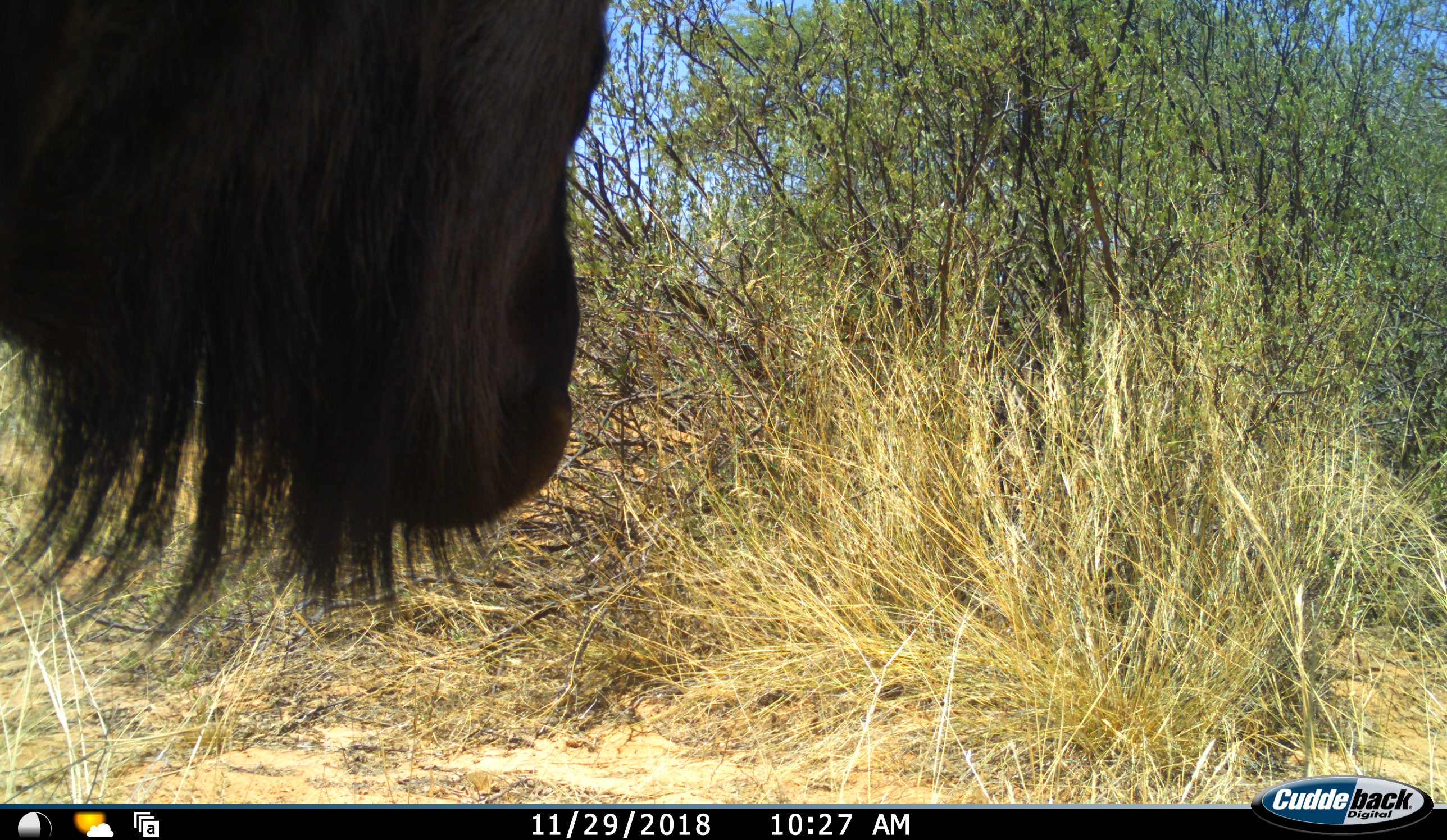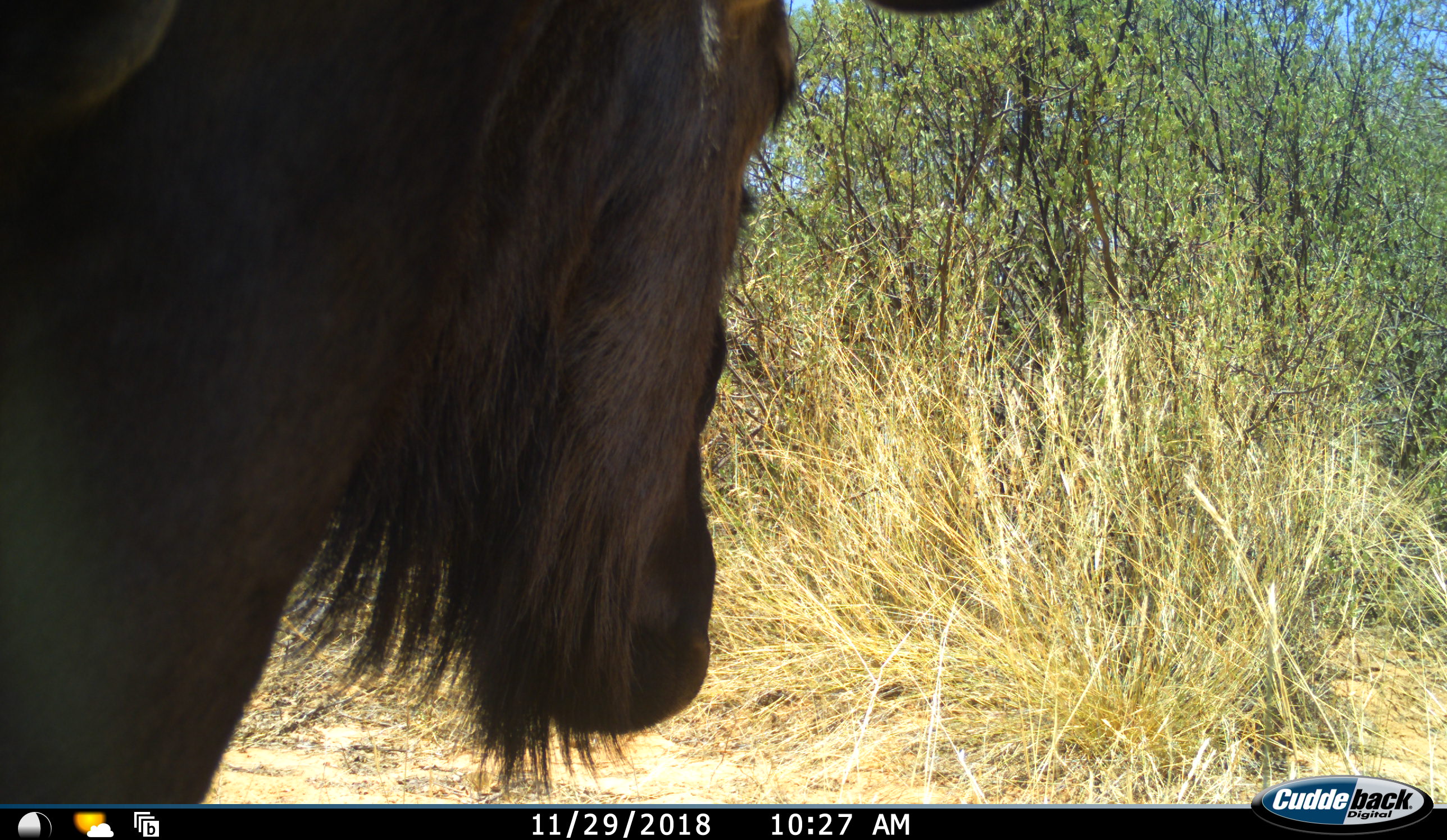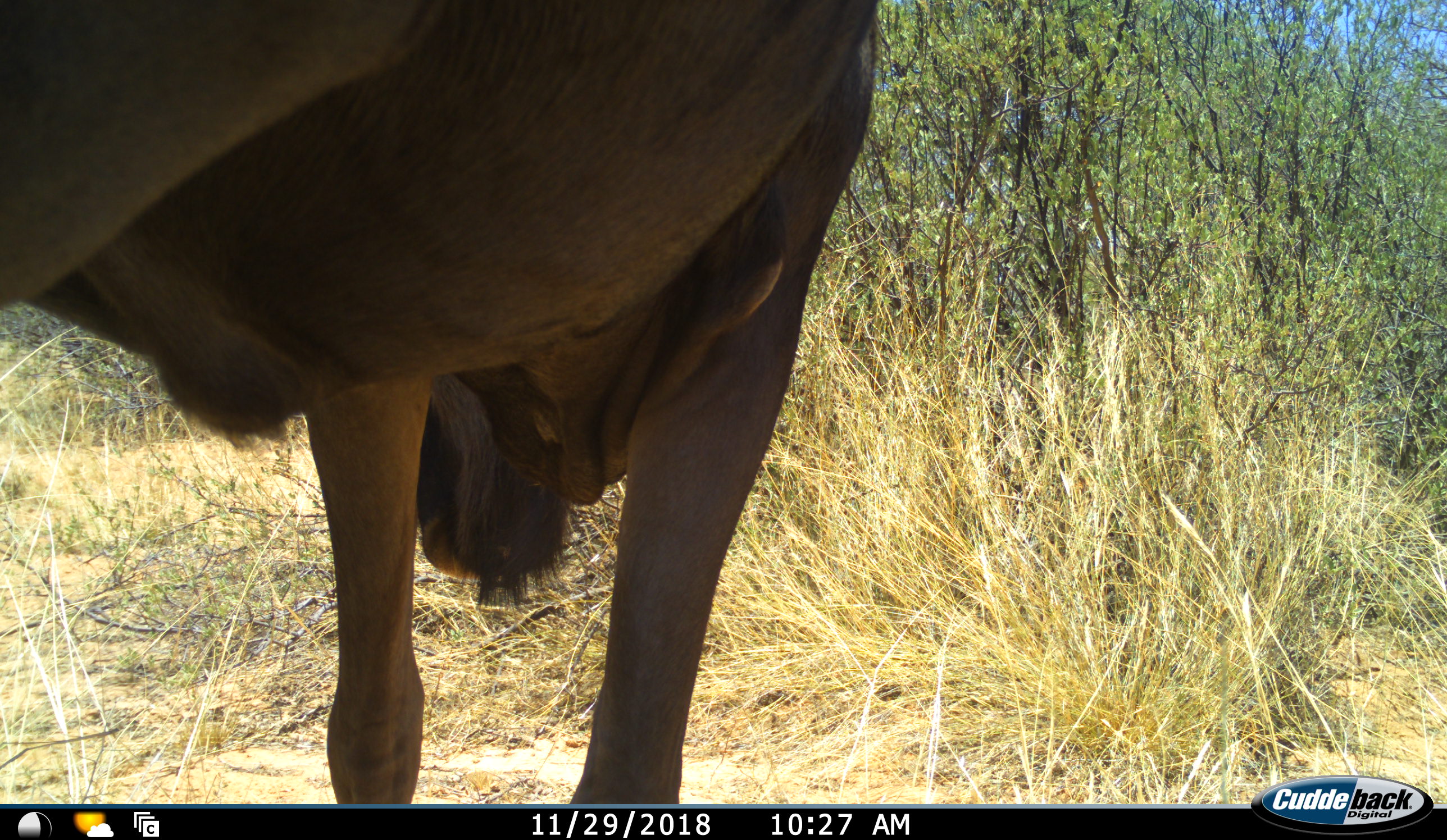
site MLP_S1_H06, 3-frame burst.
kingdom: Animalia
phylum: Chordata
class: Mammalia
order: Artiodactyla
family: Bovidae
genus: Connochaetes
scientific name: Connochaetes taurinus taurinus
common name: blue wildebeest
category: wildebeestblue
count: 1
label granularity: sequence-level